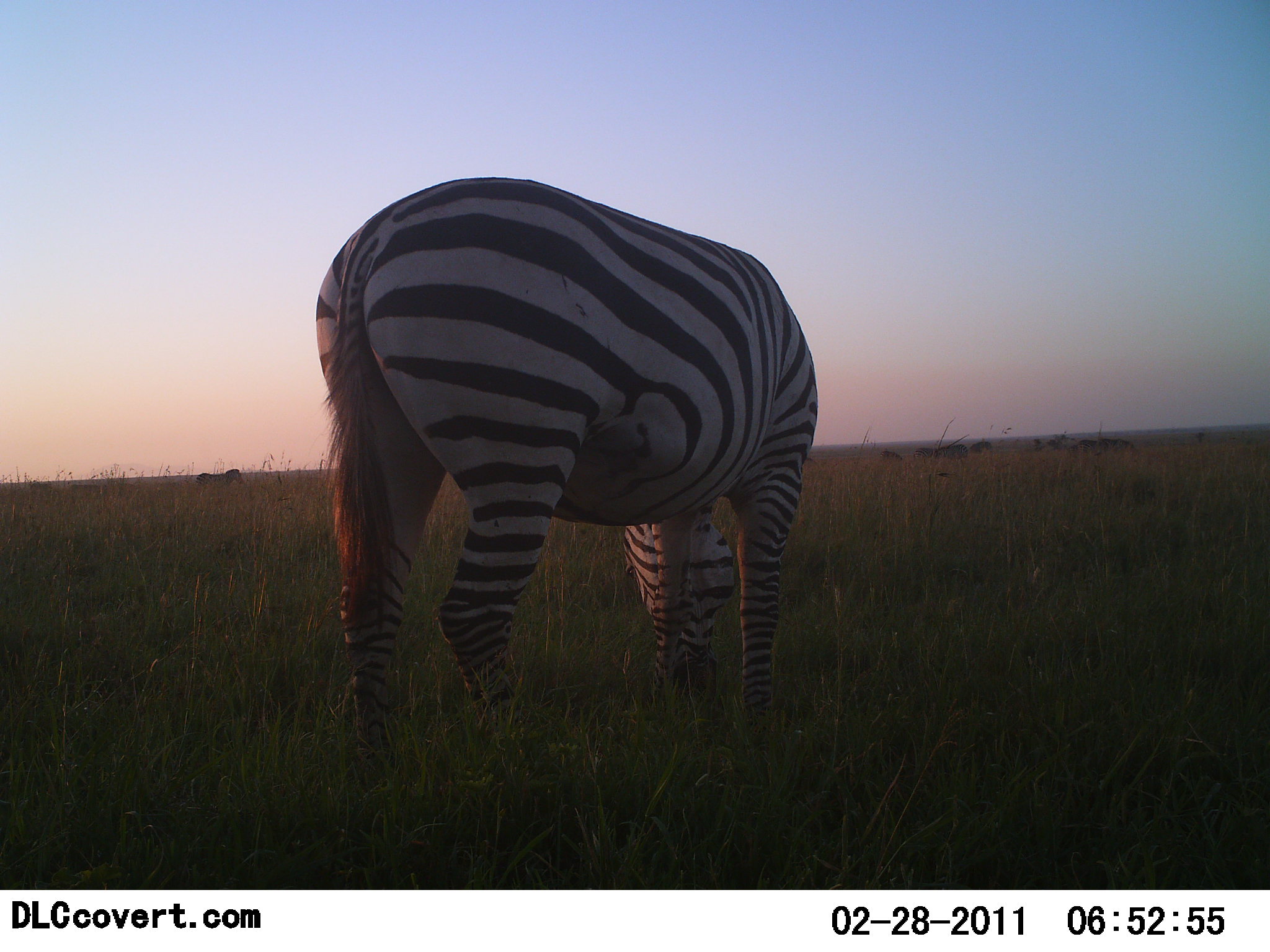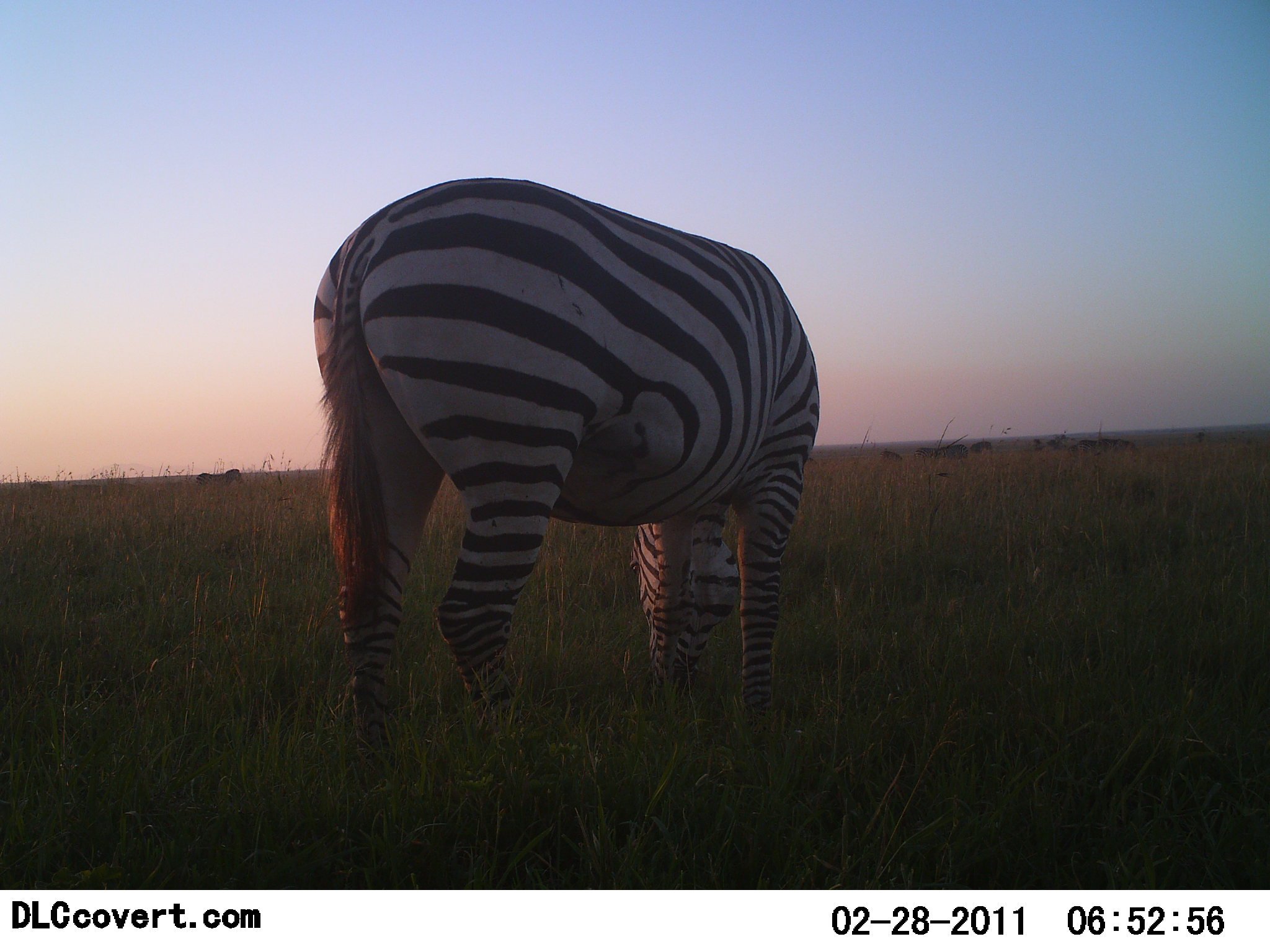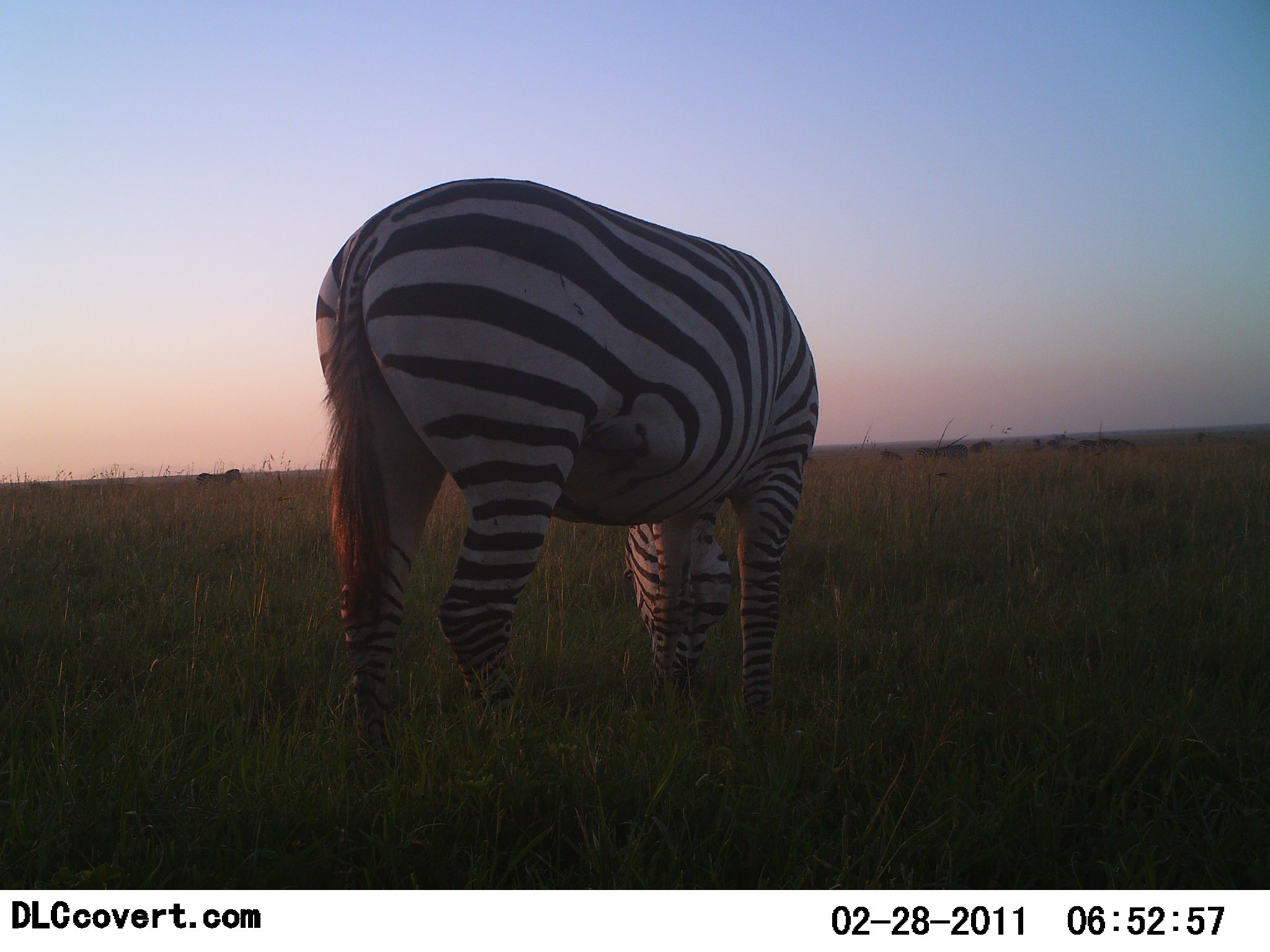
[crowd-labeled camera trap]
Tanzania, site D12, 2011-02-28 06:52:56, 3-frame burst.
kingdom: Animalia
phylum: Chordata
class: Mammalia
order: Perissodactyla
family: Equidae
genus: Equus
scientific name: Equus quagga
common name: plains zebra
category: zebra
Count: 1.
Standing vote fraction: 0%.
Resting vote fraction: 0%.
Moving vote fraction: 0%.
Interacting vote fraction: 0%.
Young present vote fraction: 0%.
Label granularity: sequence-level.